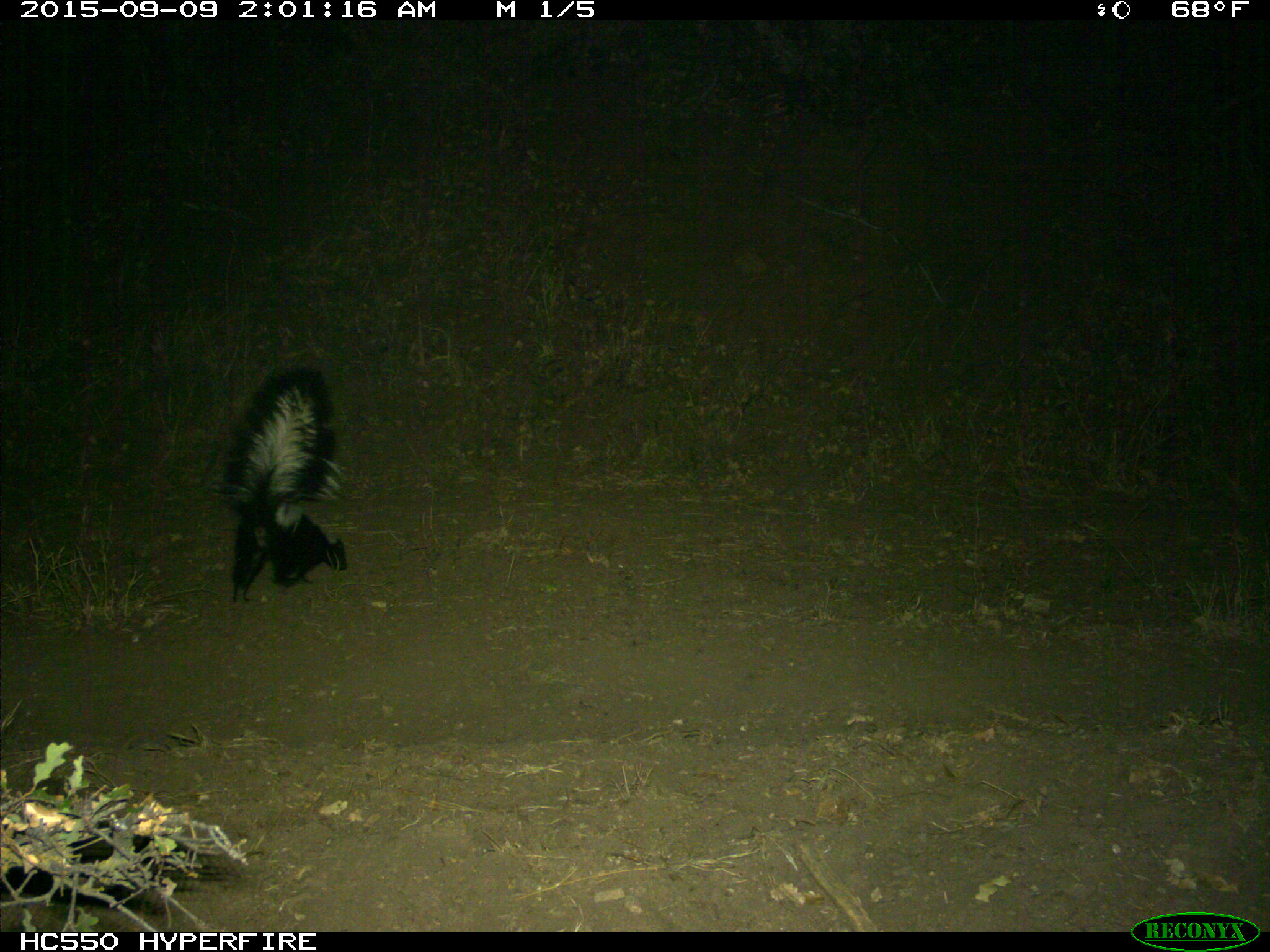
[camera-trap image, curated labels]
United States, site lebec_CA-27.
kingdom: Animalia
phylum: Chordata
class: Mammalia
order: Carnivora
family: Mephitidae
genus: Mephitis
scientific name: Mephitis mephitis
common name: striped skunk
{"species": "Mephitis mephitis (striped skunk)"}